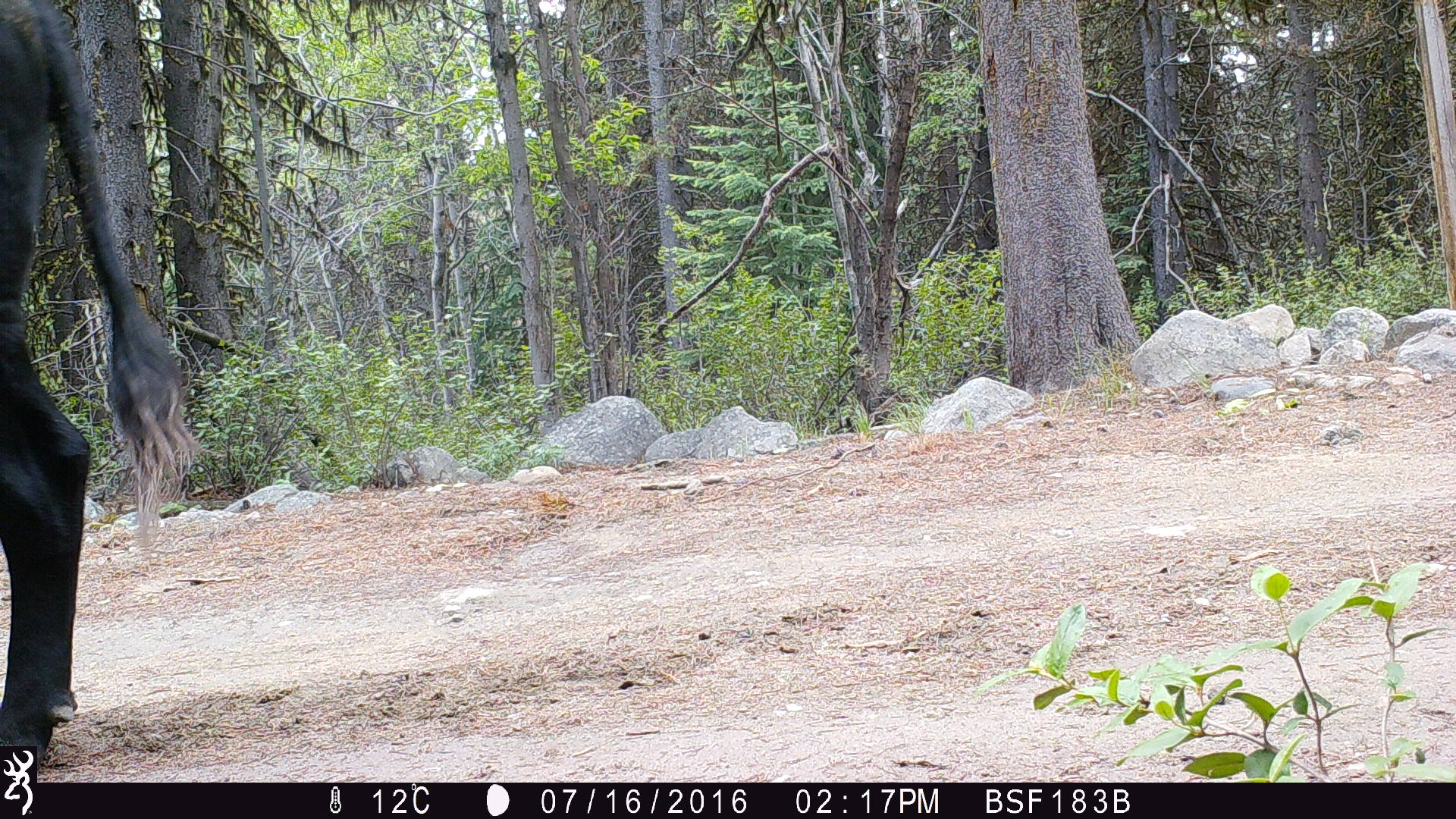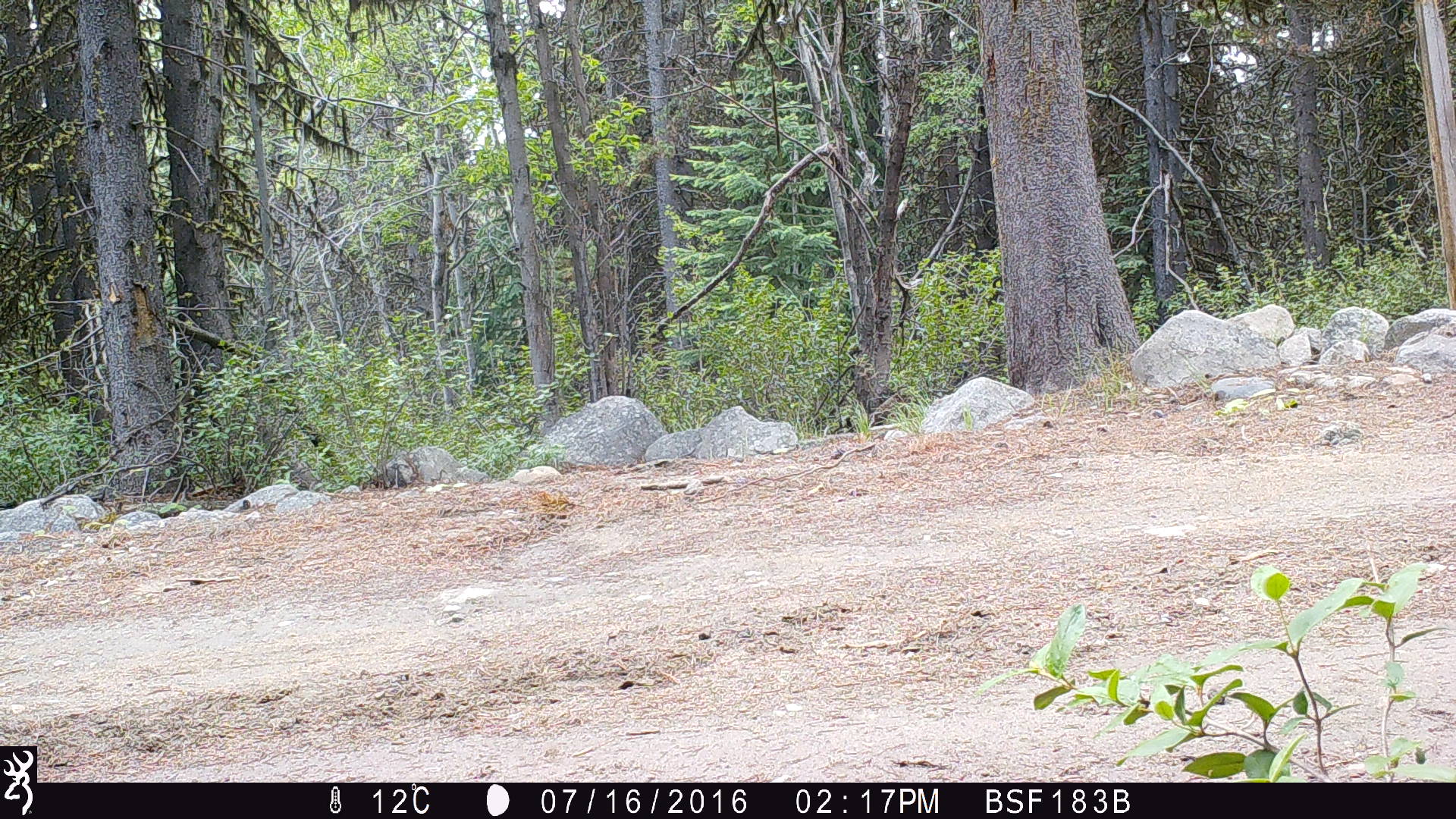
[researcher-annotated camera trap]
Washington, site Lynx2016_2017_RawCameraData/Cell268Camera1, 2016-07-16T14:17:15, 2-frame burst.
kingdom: Animalia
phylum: Chordata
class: Mammalia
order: Artiodactyla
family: Bovidae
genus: Bos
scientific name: Bos taurus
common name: domestic cattle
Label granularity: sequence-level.